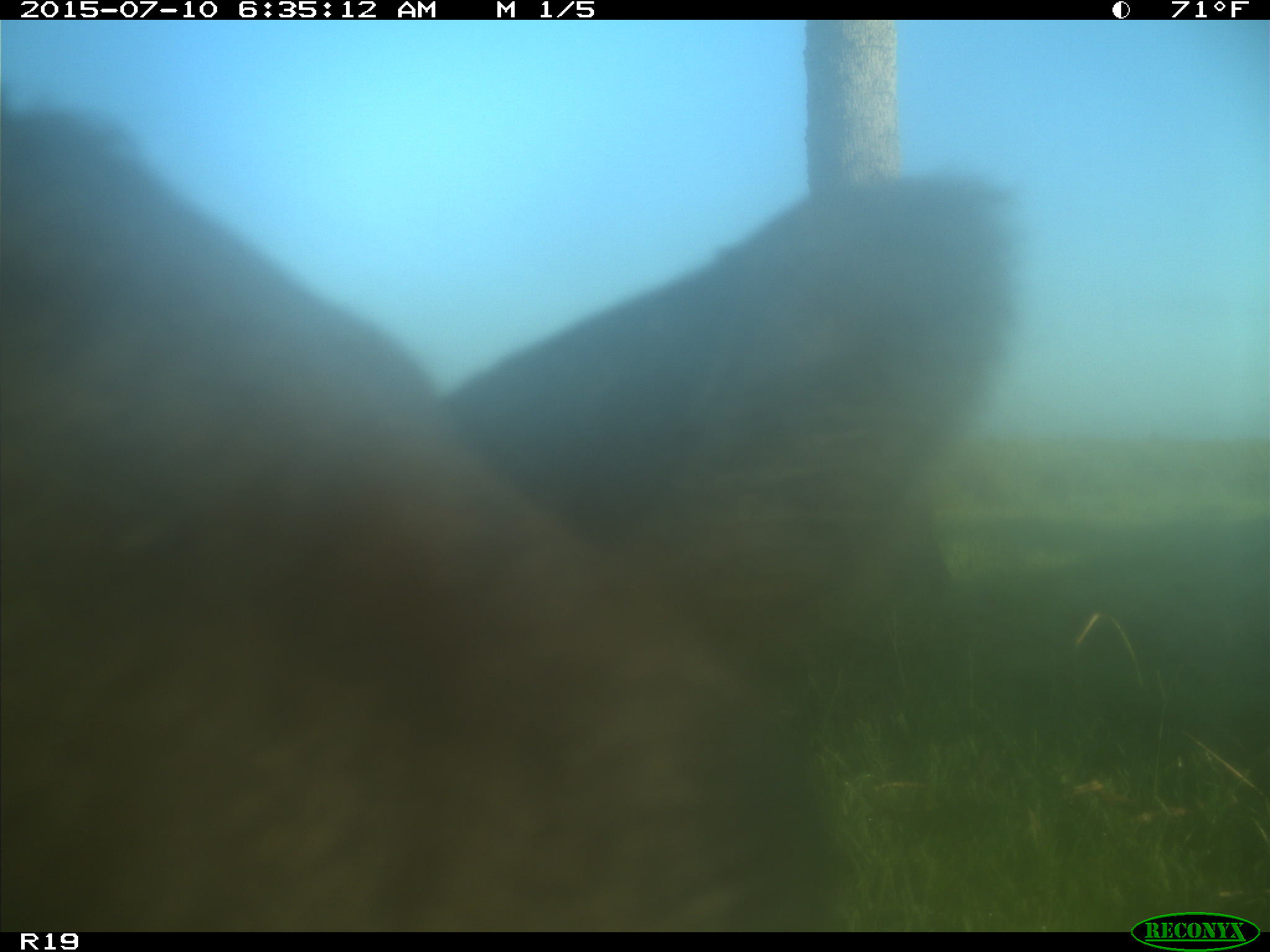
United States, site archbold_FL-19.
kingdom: Animalia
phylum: Chordata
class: Mammalia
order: Artiodactyla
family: Bovidae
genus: Bos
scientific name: Bos taurus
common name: domestic cow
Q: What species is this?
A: Bos taurus (domestic cow).